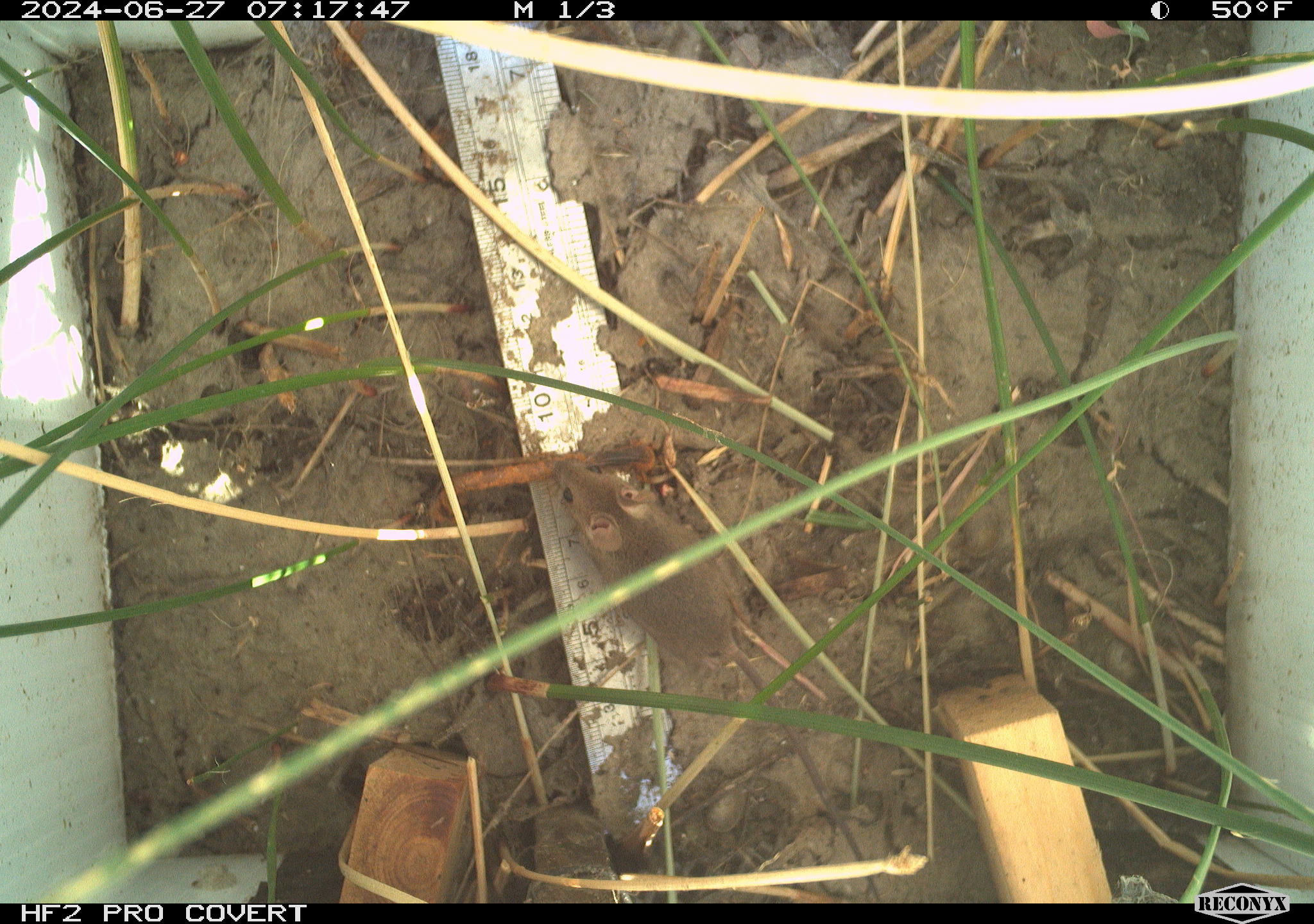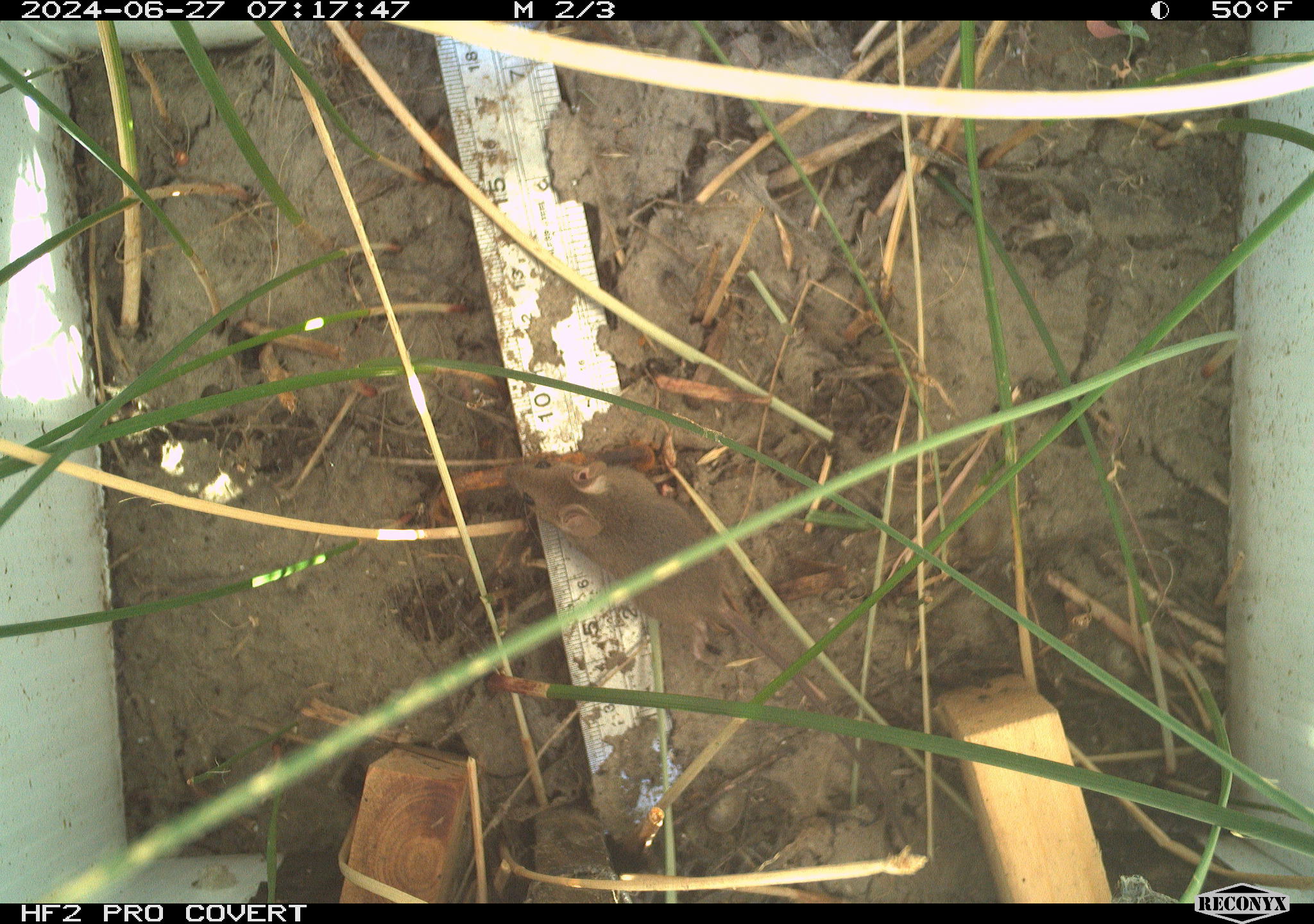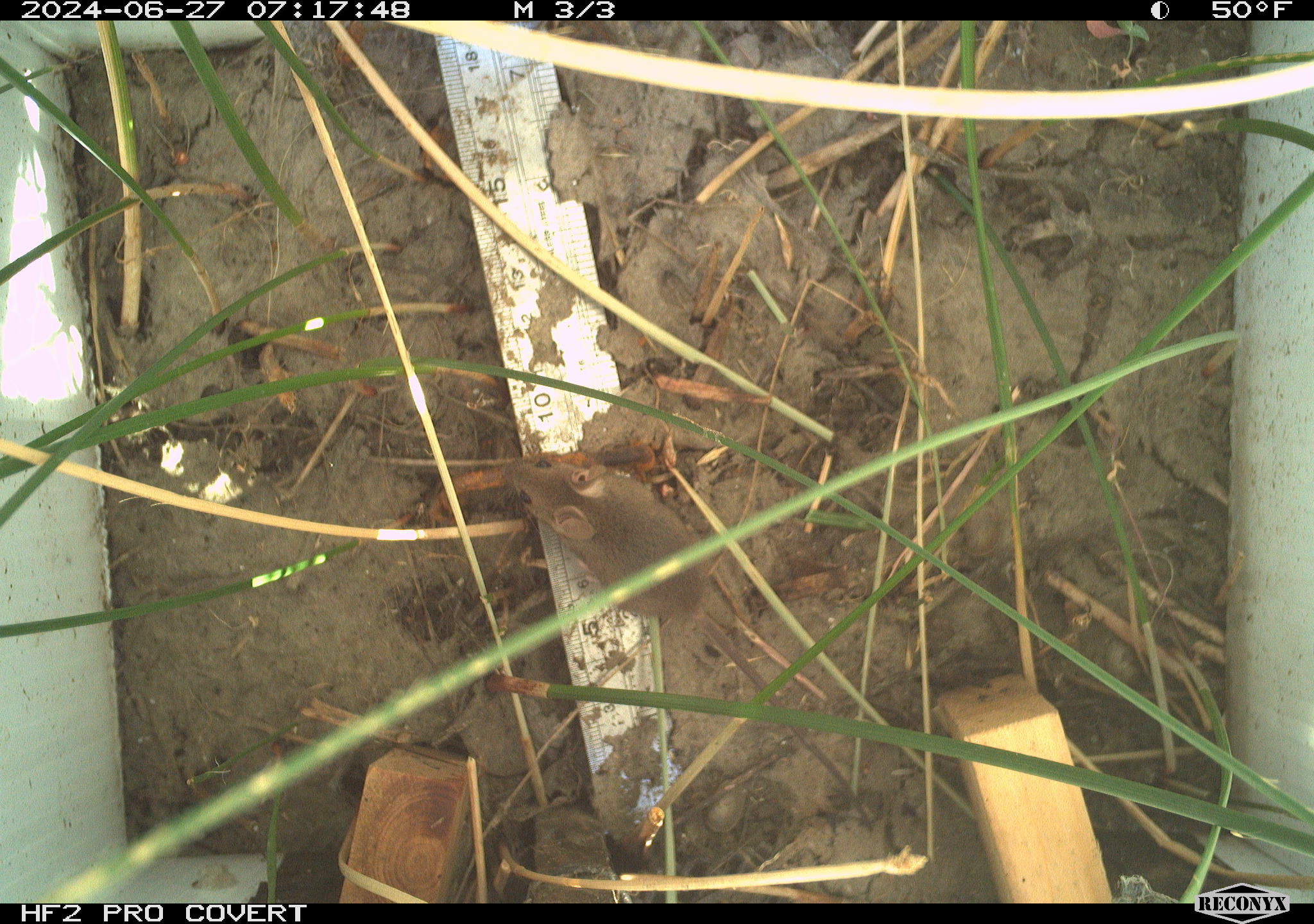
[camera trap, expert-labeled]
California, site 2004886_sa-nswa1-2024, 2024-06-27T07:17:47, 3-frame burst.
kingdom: Animalia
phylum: Chordata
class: Mammalia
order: Rodentia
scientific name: Rodentia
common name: rodent